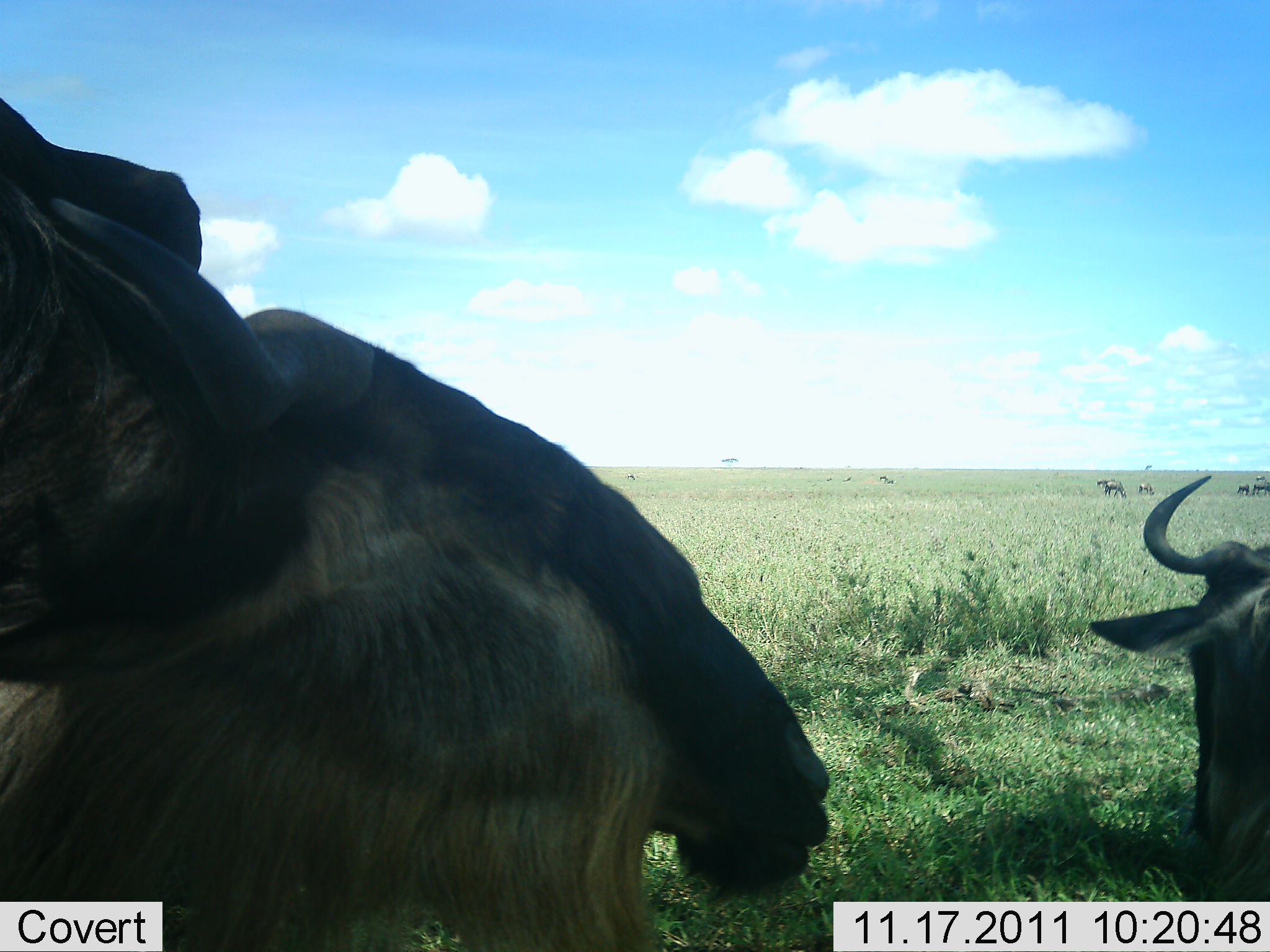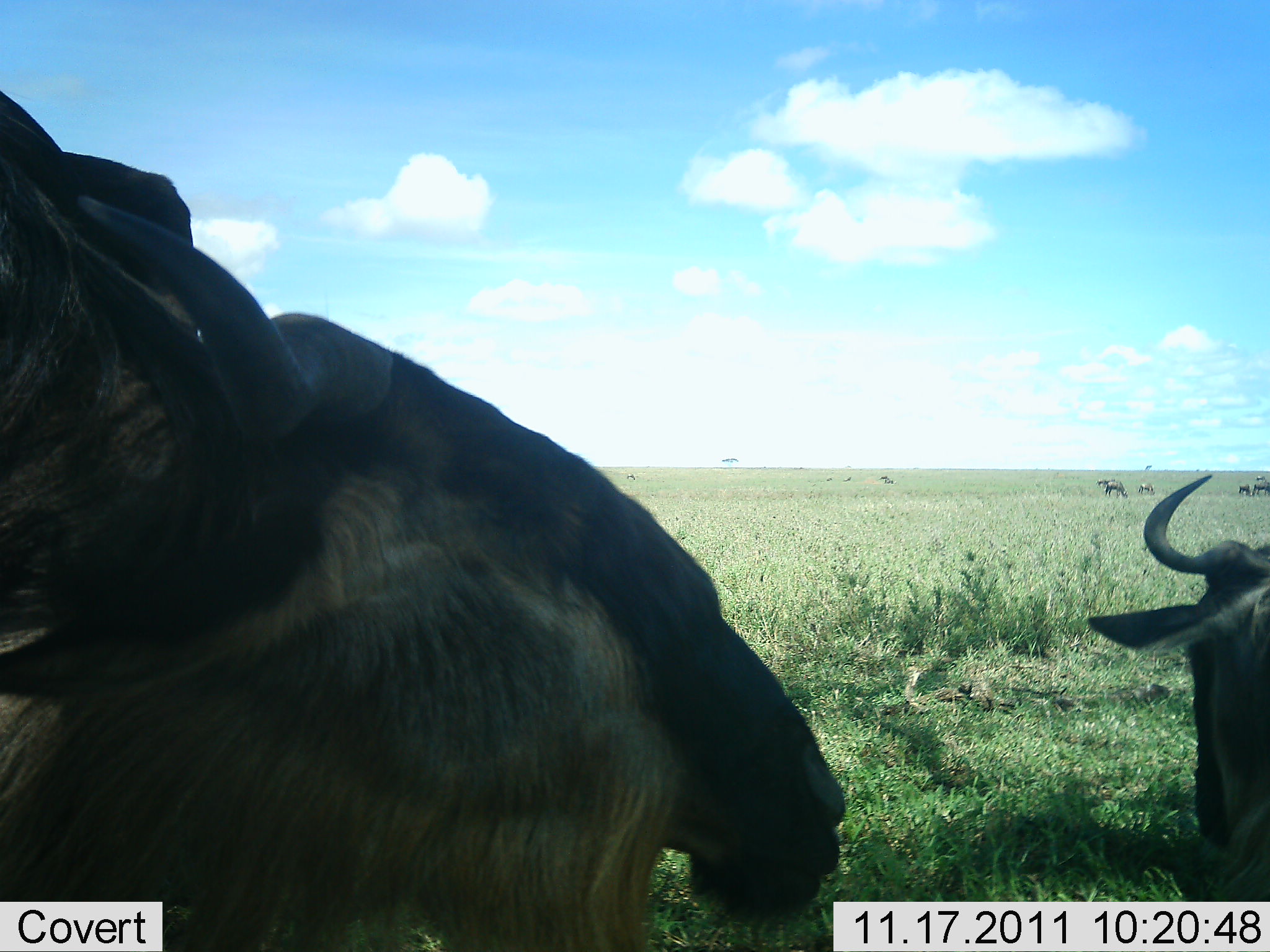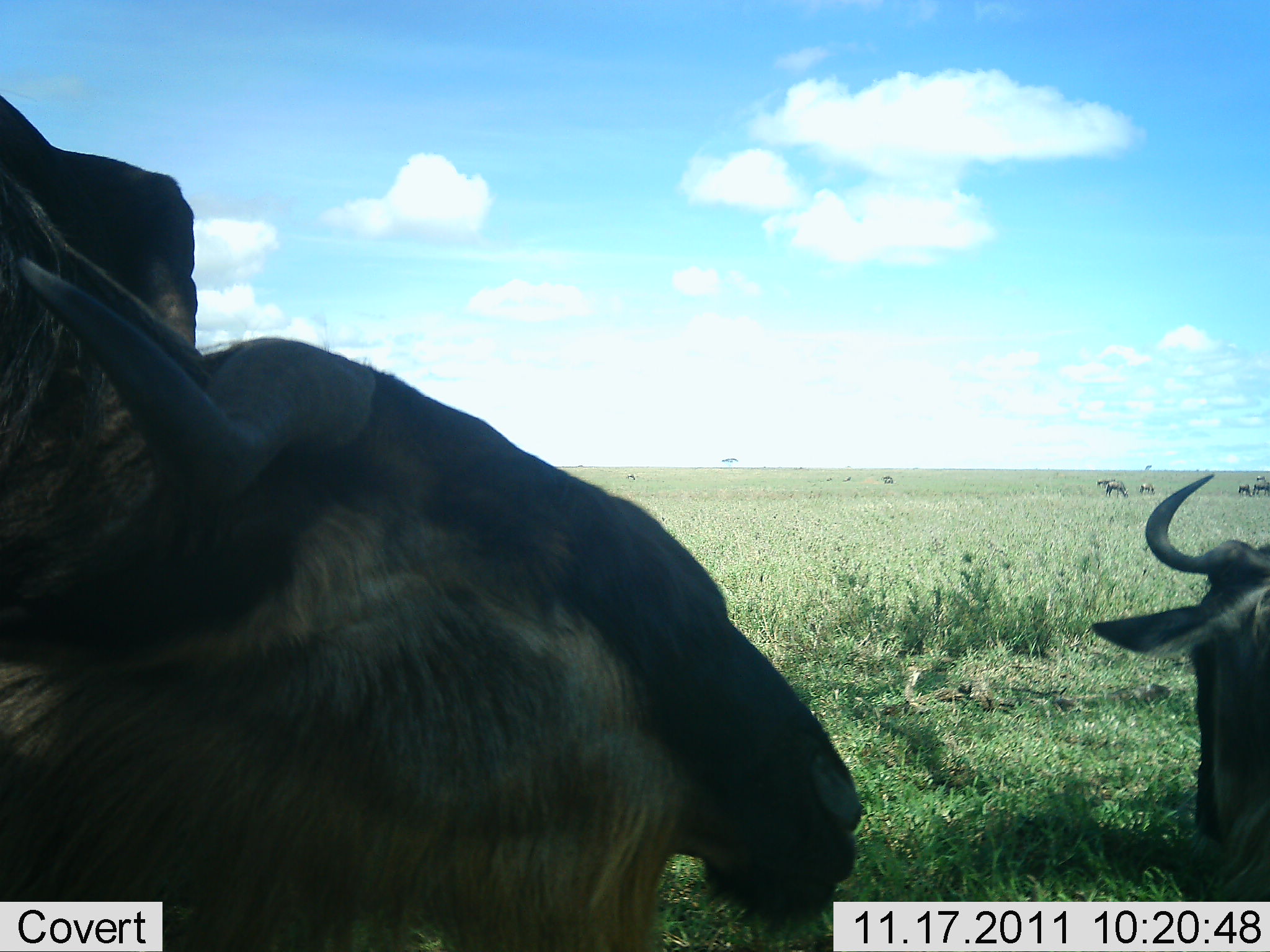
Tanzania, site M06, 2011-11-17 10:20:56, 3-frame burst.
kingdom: Animalia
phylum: Chordata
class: Mammalia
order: Artiodactyla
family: Bovidae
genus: Connochaetes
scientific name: Connochaetes taurinus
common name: blue wildebeest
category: wildebeest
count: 7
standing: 50%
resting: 42%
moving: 0%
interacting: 17%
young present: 0%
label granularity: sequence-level